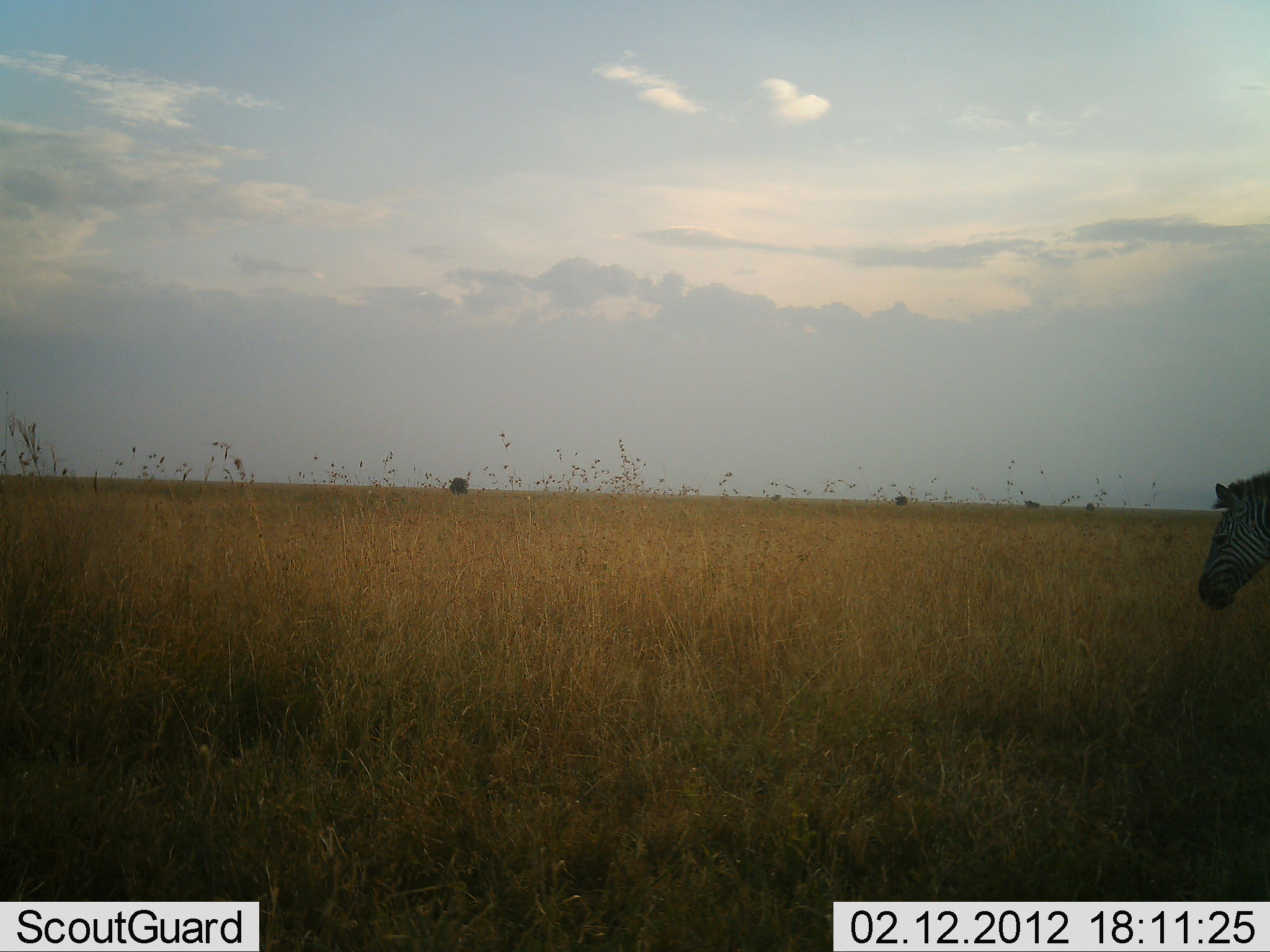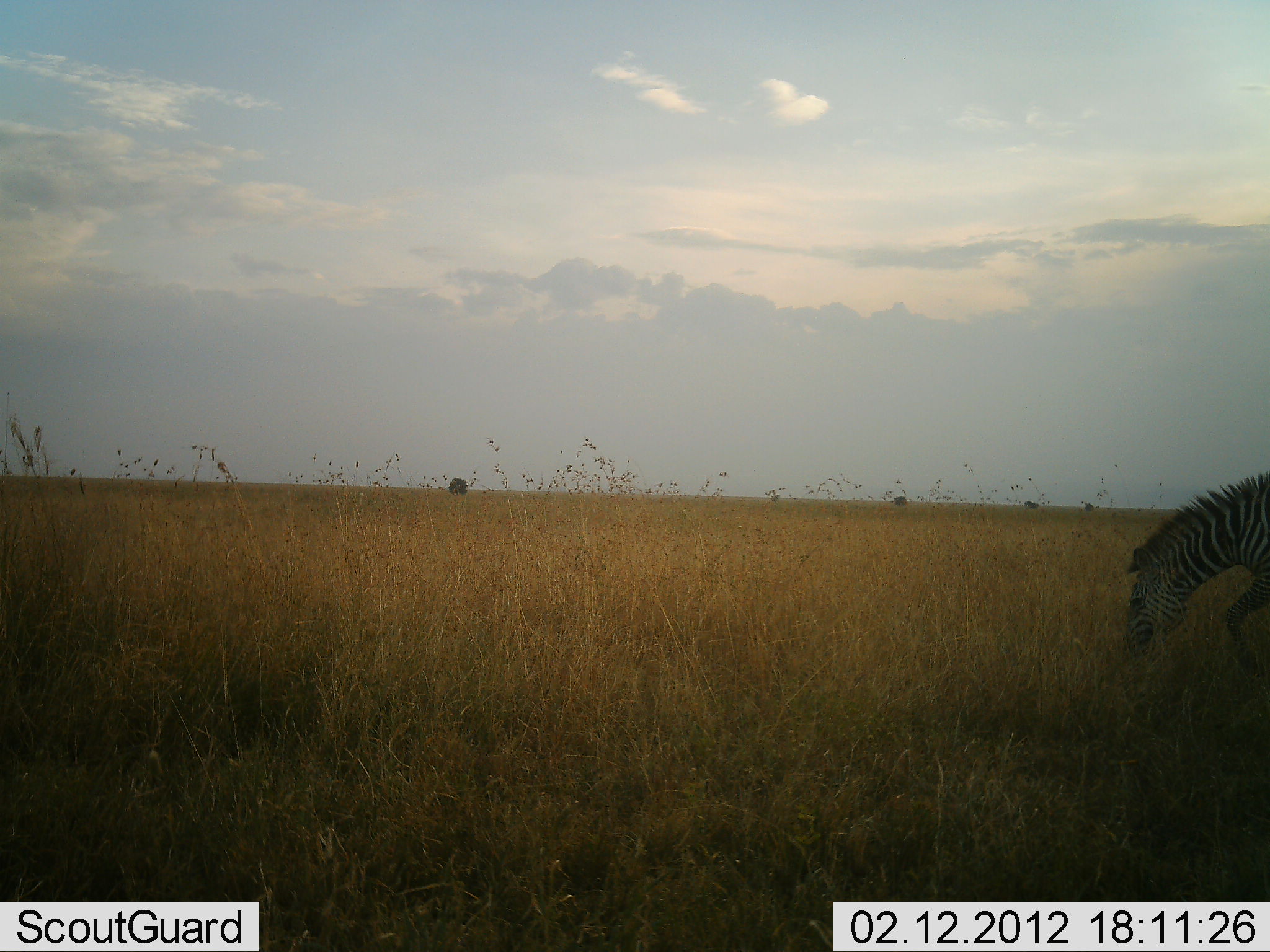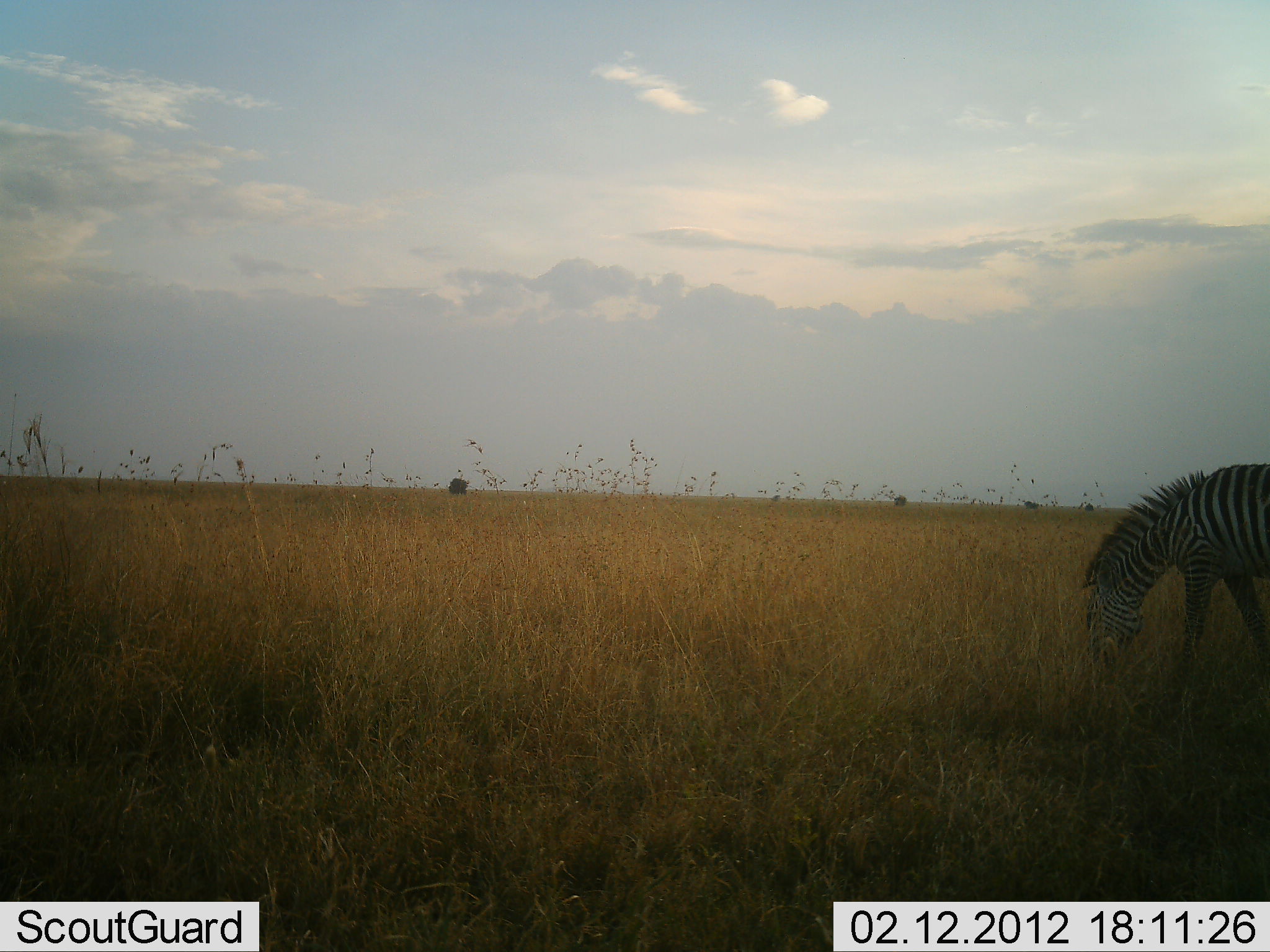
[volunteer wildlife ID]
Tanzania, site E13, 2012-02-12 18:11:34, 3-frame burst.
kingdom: Animalia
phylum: Chordata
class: Mammalia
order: Perissodactyla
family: Equidae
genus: Equus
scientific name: Equus quagga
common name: plains zebra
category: zebra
Zebra (plains zebra) (Equus quagga), count 1. Behavior (volunteer vote fractions): standing 7%, resting 0%, moving 53%, interacting 0%. Young present (vote fraction): 0%. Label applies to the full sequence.